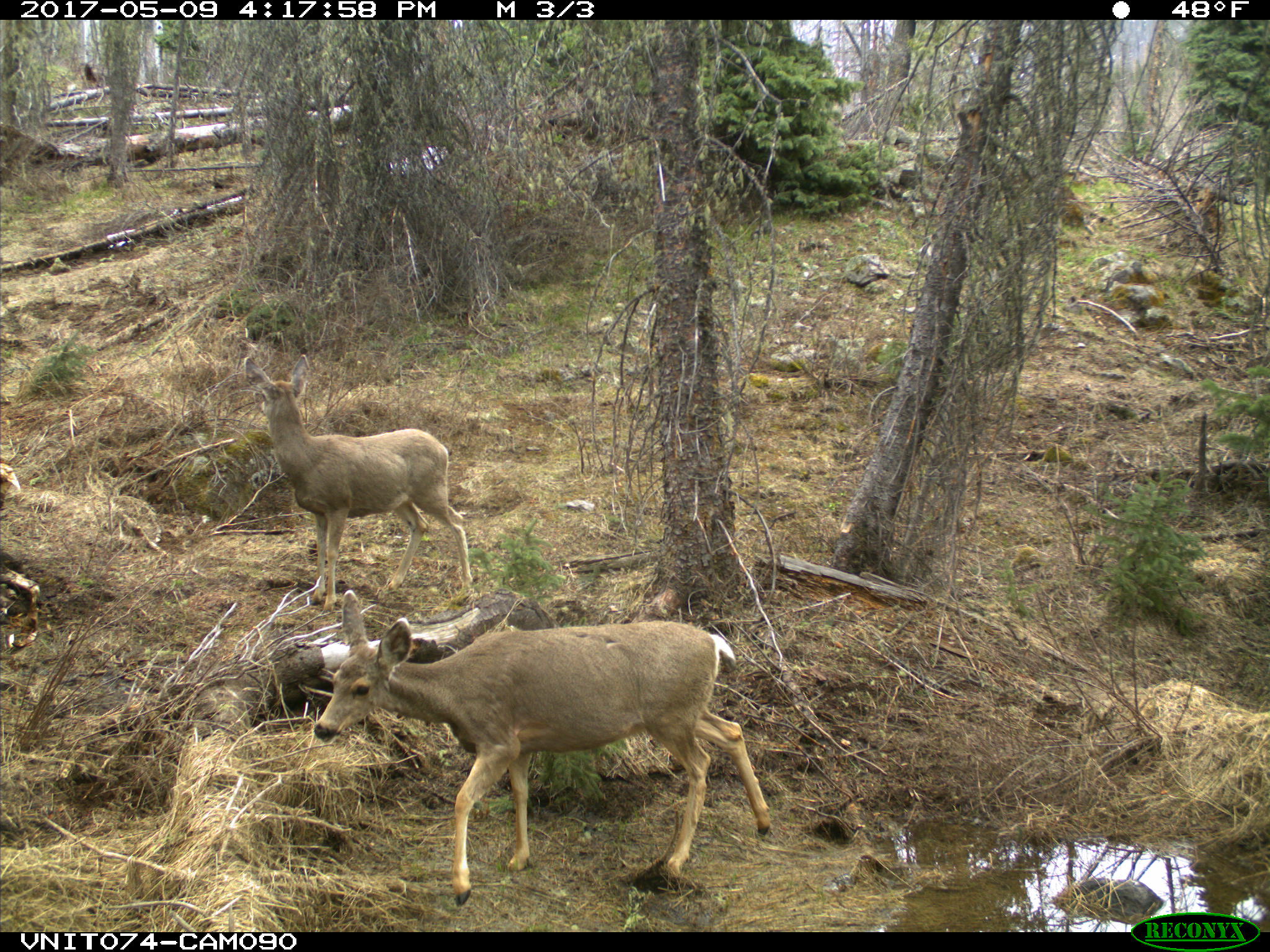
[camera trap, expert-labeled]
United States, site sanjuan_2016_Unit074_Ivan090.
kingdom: Animalia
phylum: Chordata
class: Mammalia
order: Artiodactyla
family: Cervidae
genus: Odocoileus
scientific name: Odocoileus hemionus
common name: mule deer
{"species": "Odocoileus hemionus (mule deer)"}